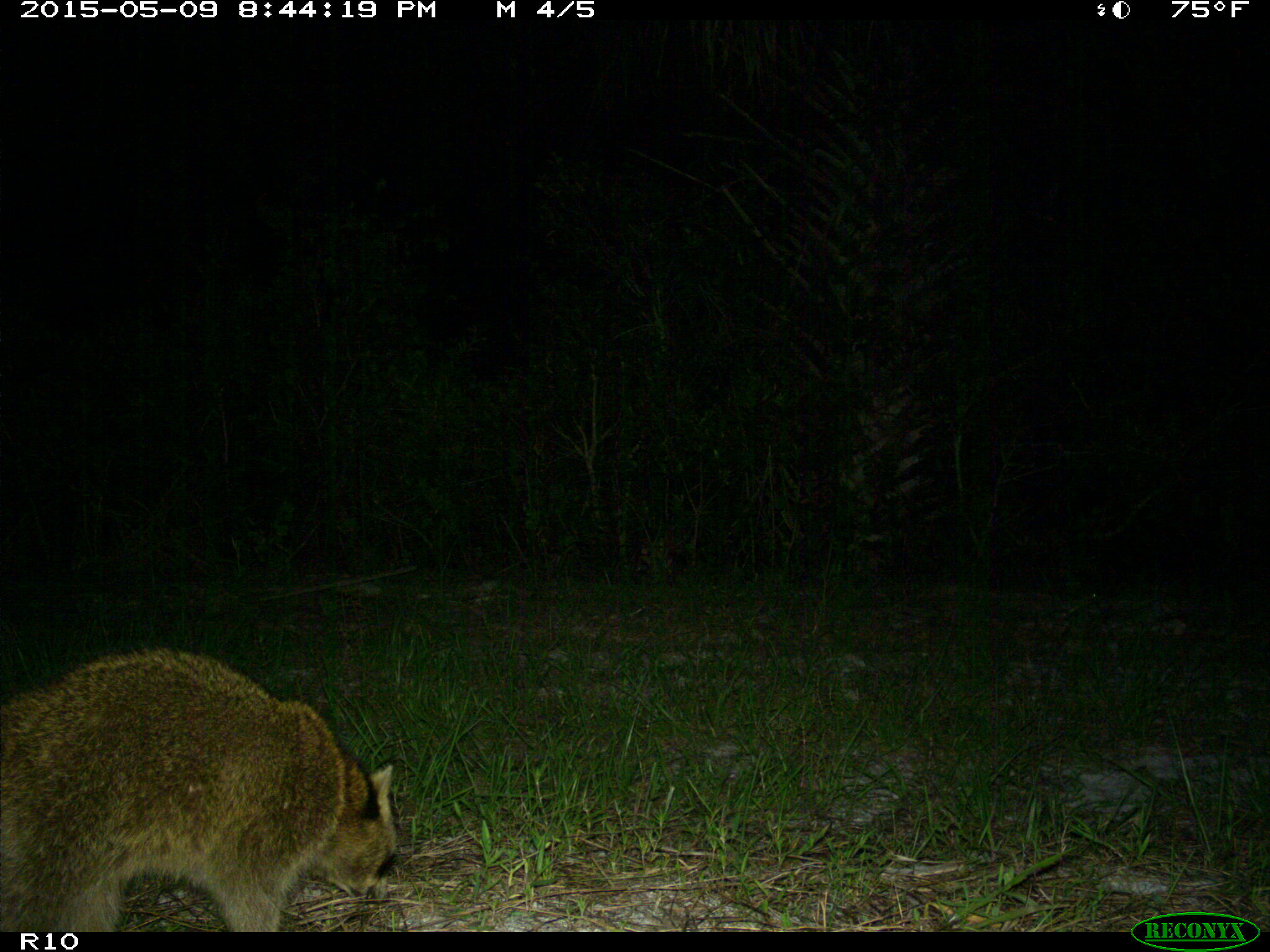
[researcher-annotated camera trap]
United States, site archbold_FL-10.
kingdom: Animalia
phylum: Chordata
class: Mammalia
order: Carnivora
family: Procyonidae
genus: Procyon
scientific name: Procyon lotor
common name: common raccoon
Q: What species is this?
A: Procyon lotor (common raccoon).